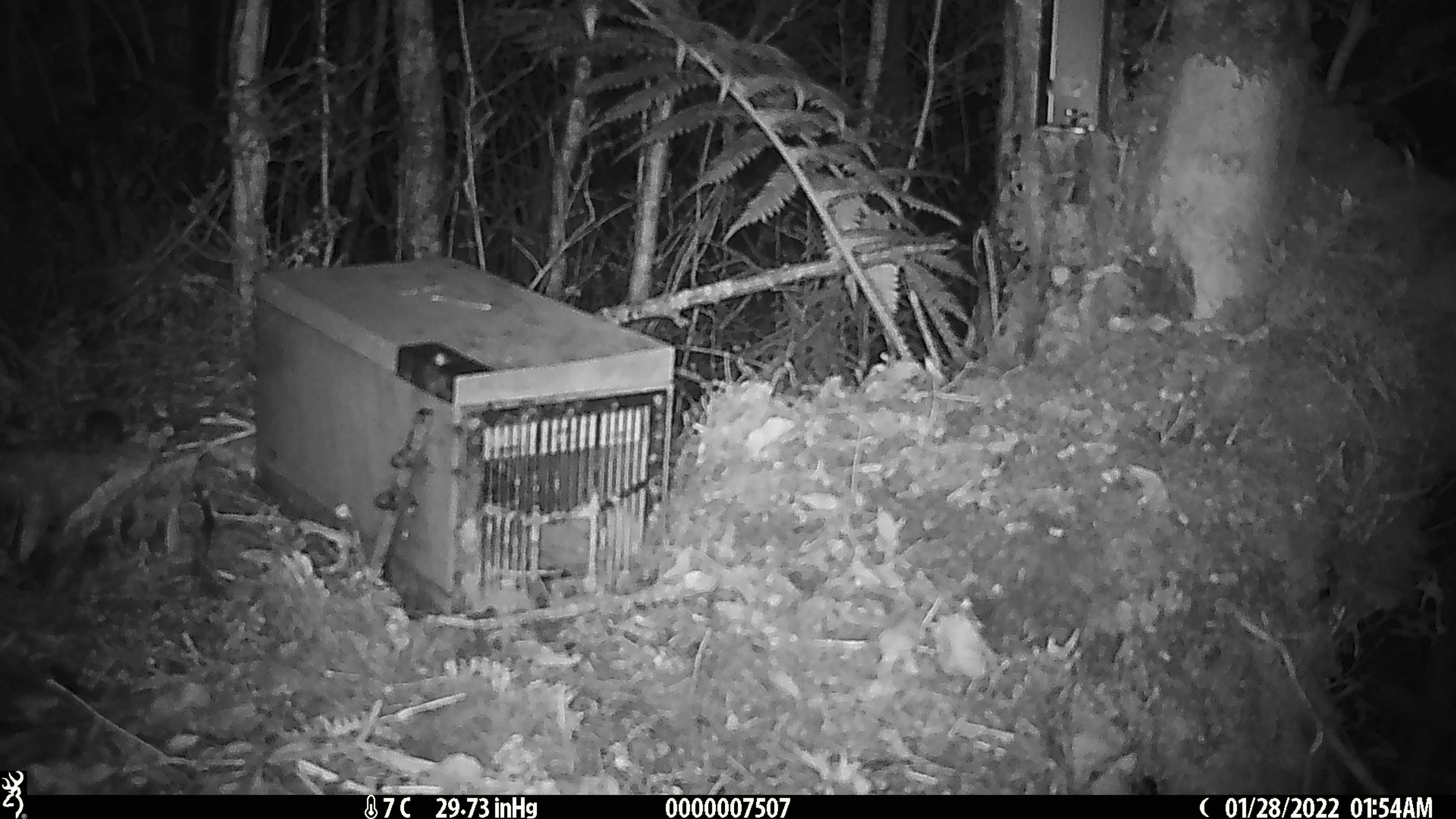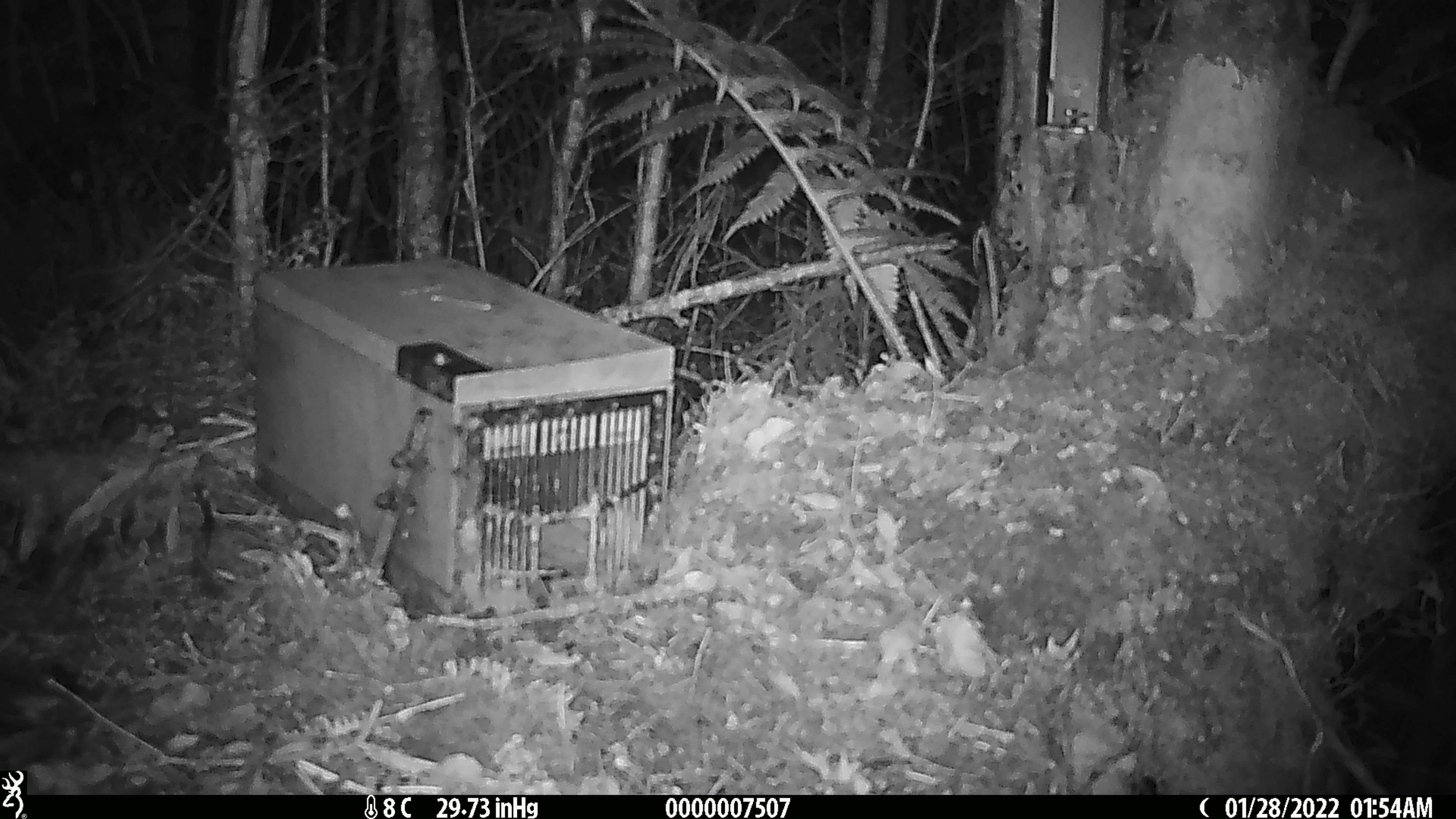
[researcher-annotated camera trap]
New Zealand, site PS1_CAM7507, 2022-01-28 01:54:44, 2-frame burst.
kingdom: Animalia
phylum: Chordata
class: Mammalia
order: Rodentia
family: Muridae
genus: Mus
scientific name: Mus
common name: mouse